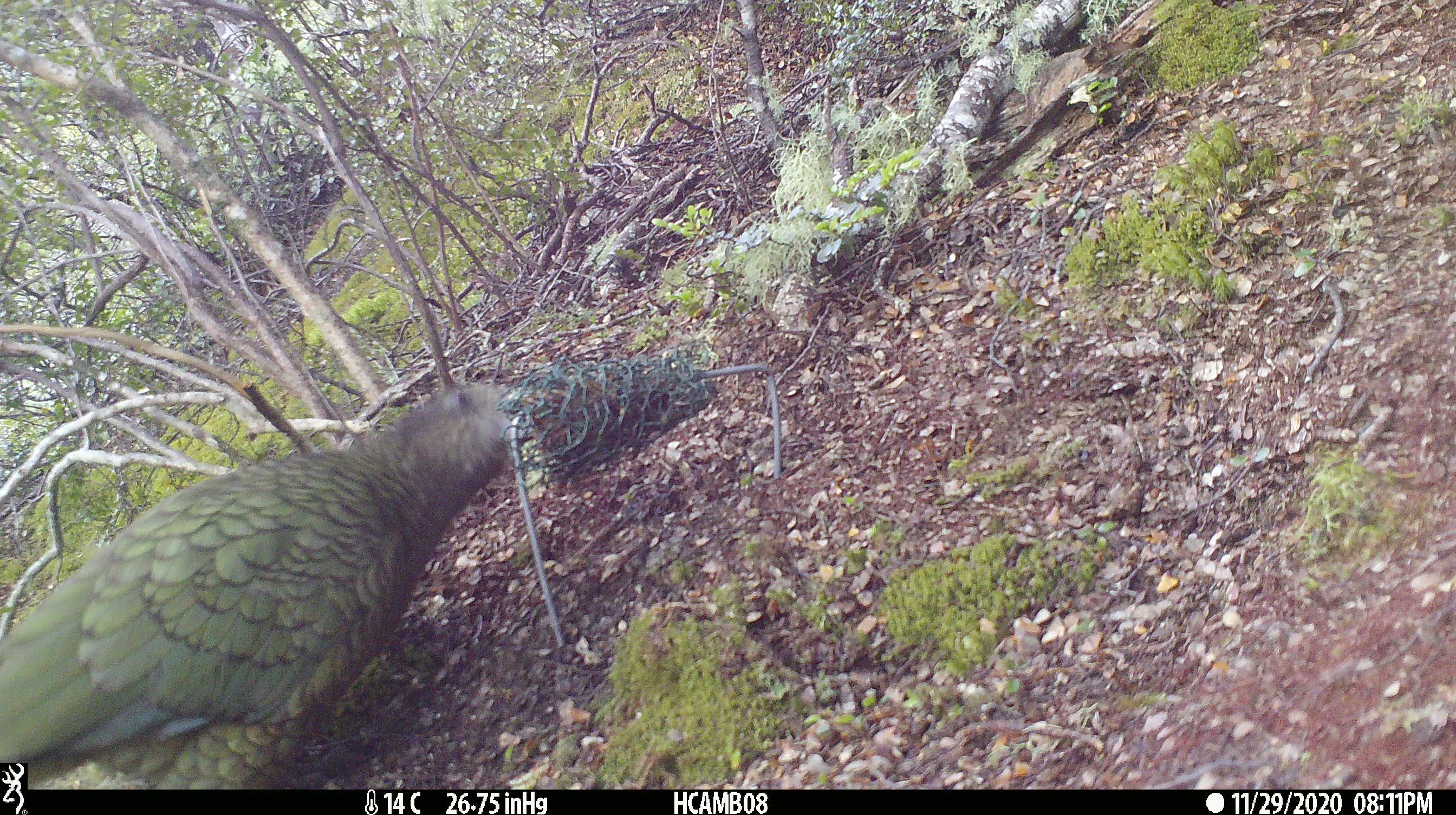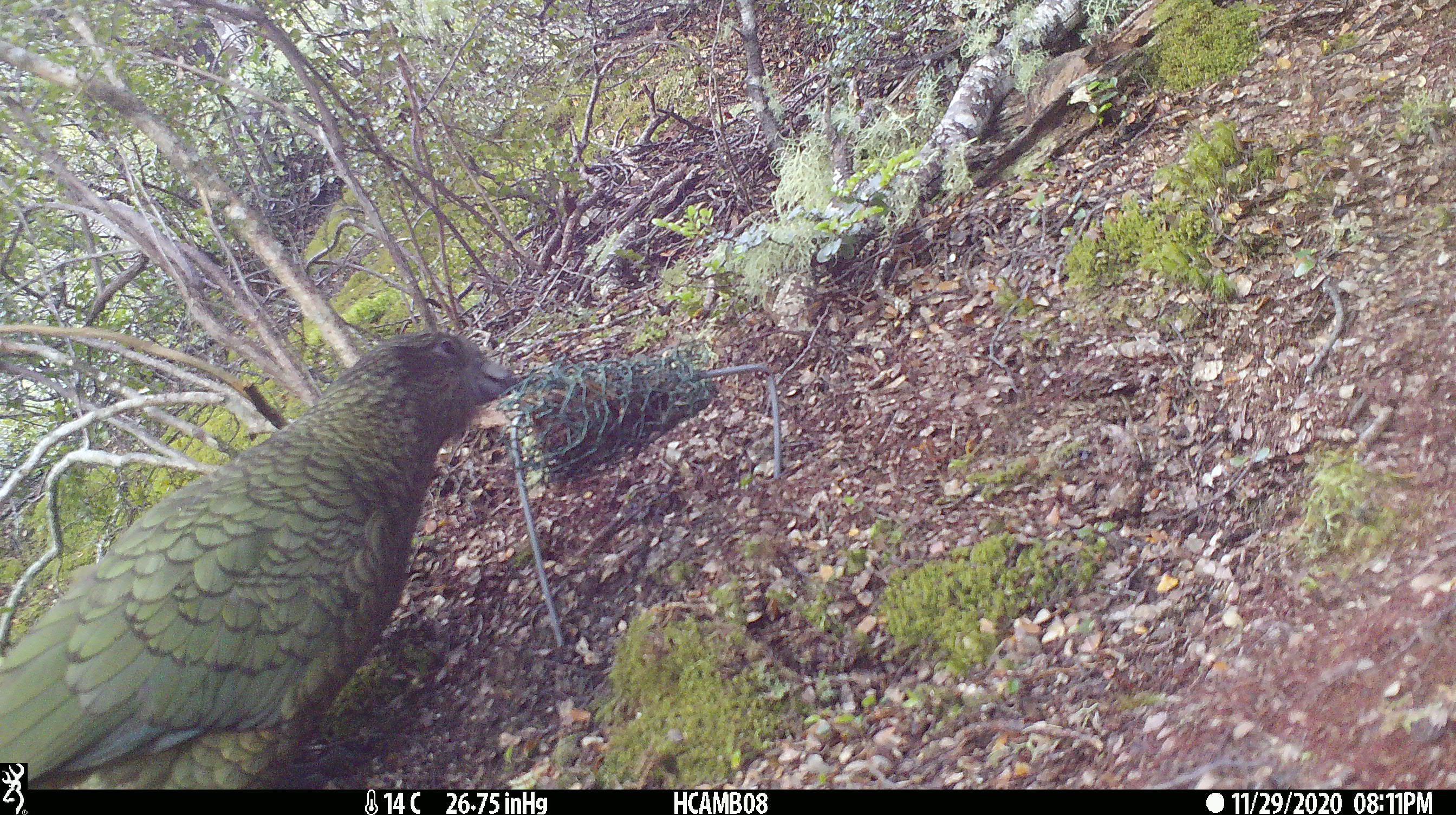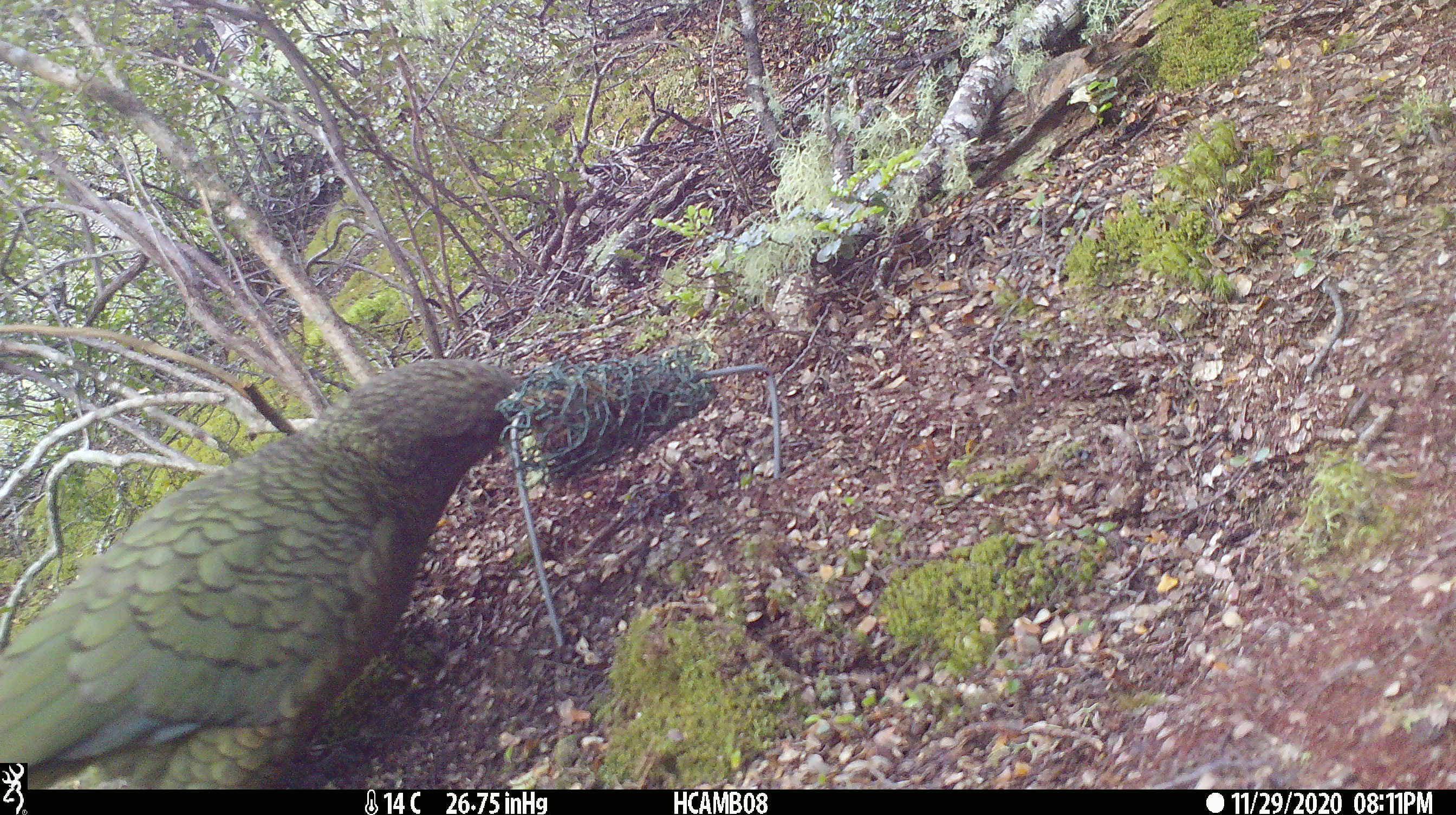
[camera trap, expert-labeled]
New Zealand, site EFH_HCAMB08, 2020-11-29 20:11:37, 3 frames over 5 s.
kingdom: Animalia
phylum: Chordata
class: Aves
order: Psittaciformes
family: Strigopidae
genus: Nestor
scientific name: Nestor notabilis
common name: kea